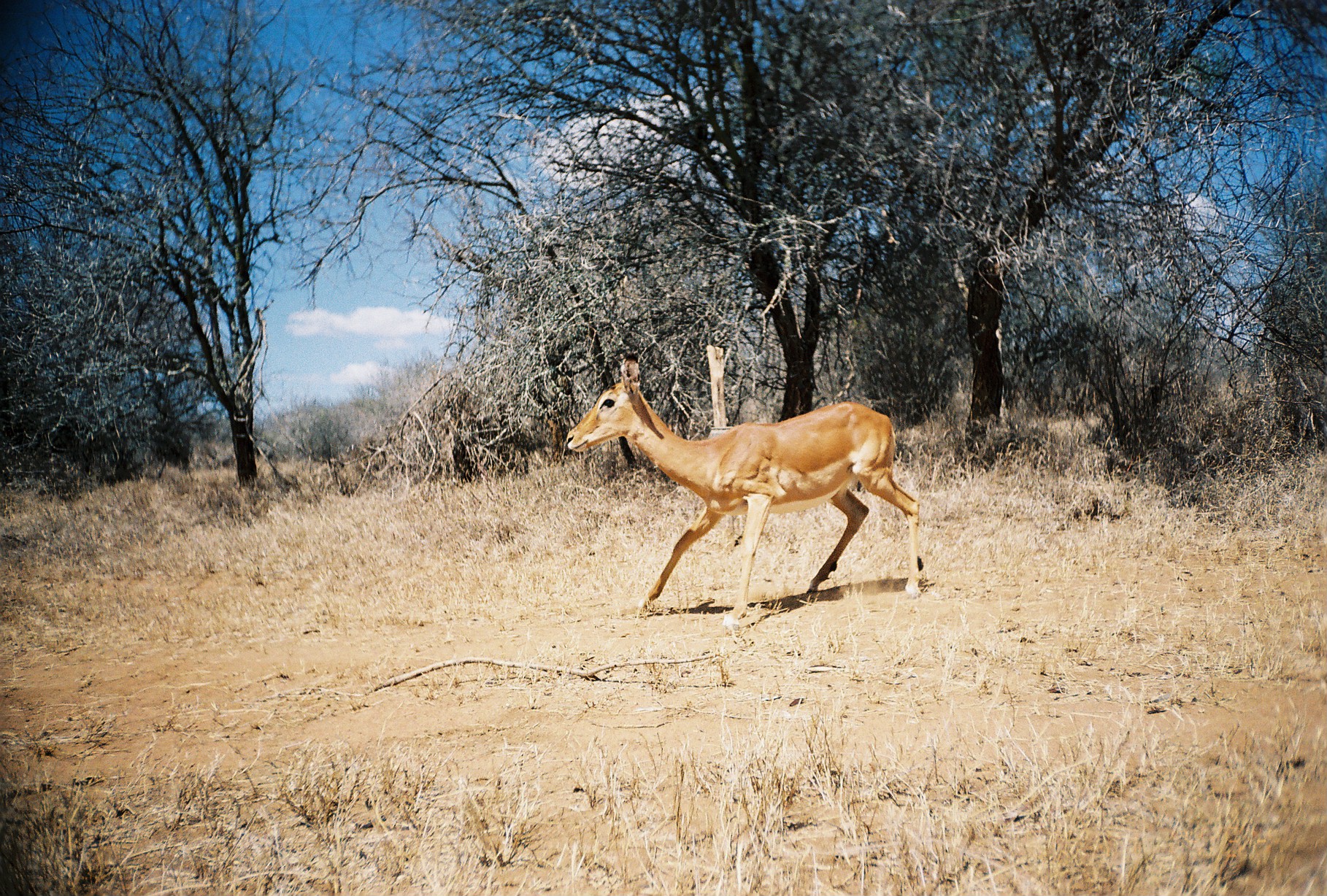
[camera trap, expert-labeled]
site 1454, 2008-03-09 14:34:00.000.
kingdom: Animalia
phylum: Chordata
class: Mammalia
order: Artiodactyla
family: Bovidae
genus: Aepyceros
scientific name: Aepyceros melampus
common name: impala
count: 1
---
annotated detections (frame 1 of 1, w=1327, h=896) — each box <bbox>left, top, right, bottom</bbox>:
aepyceros melampus: <bbox>563, 348, 923, 626</bbox>